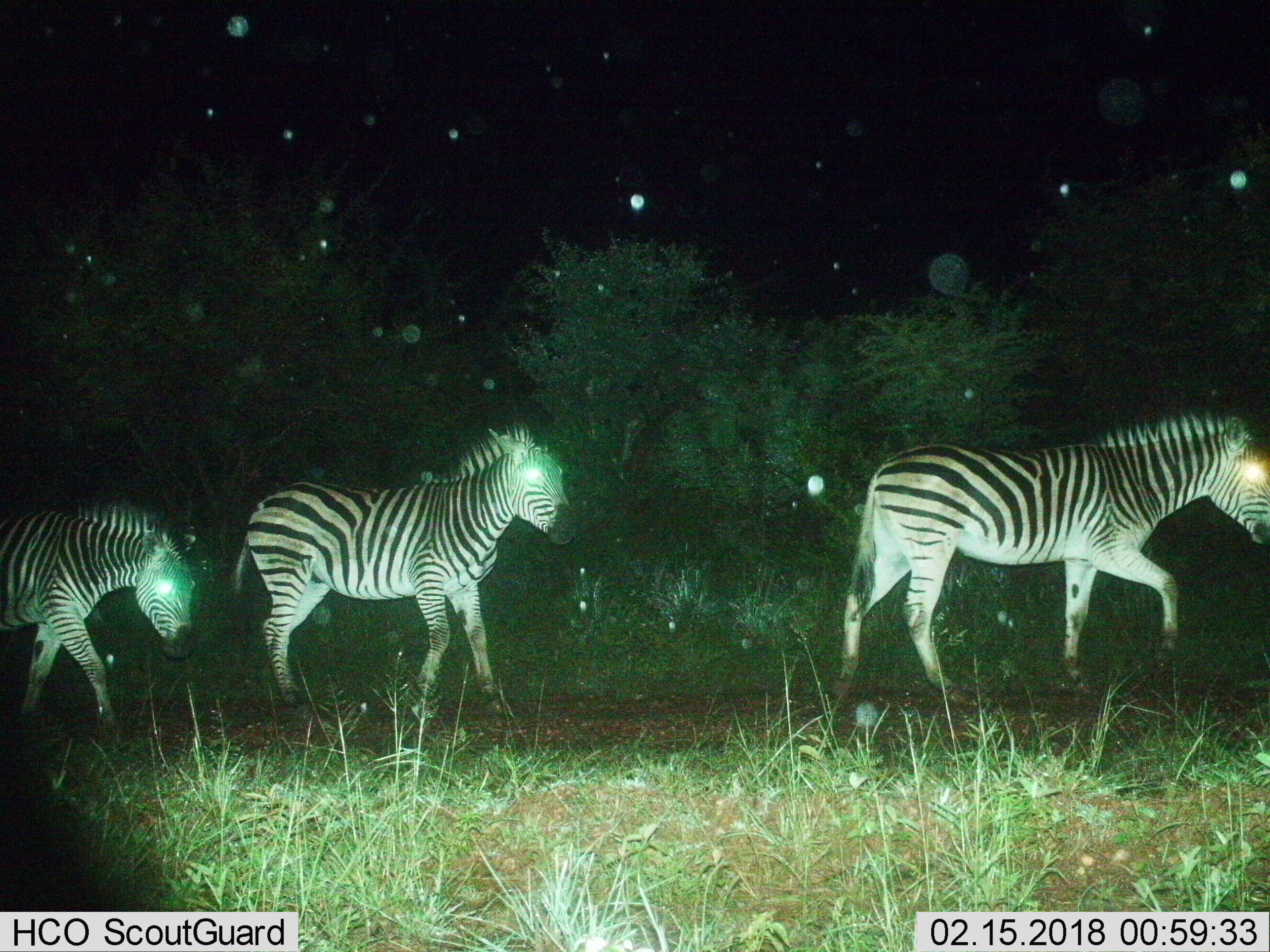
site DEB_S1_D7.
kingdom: Animalia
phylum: Chordata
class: Mammalia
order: Perissodactyla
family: Equidae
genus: Equus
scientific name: Equus quagga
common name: plains zebra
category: zebraplains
Zebraplains (plains zebra) (Equus quagga), count 3. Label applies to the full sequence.